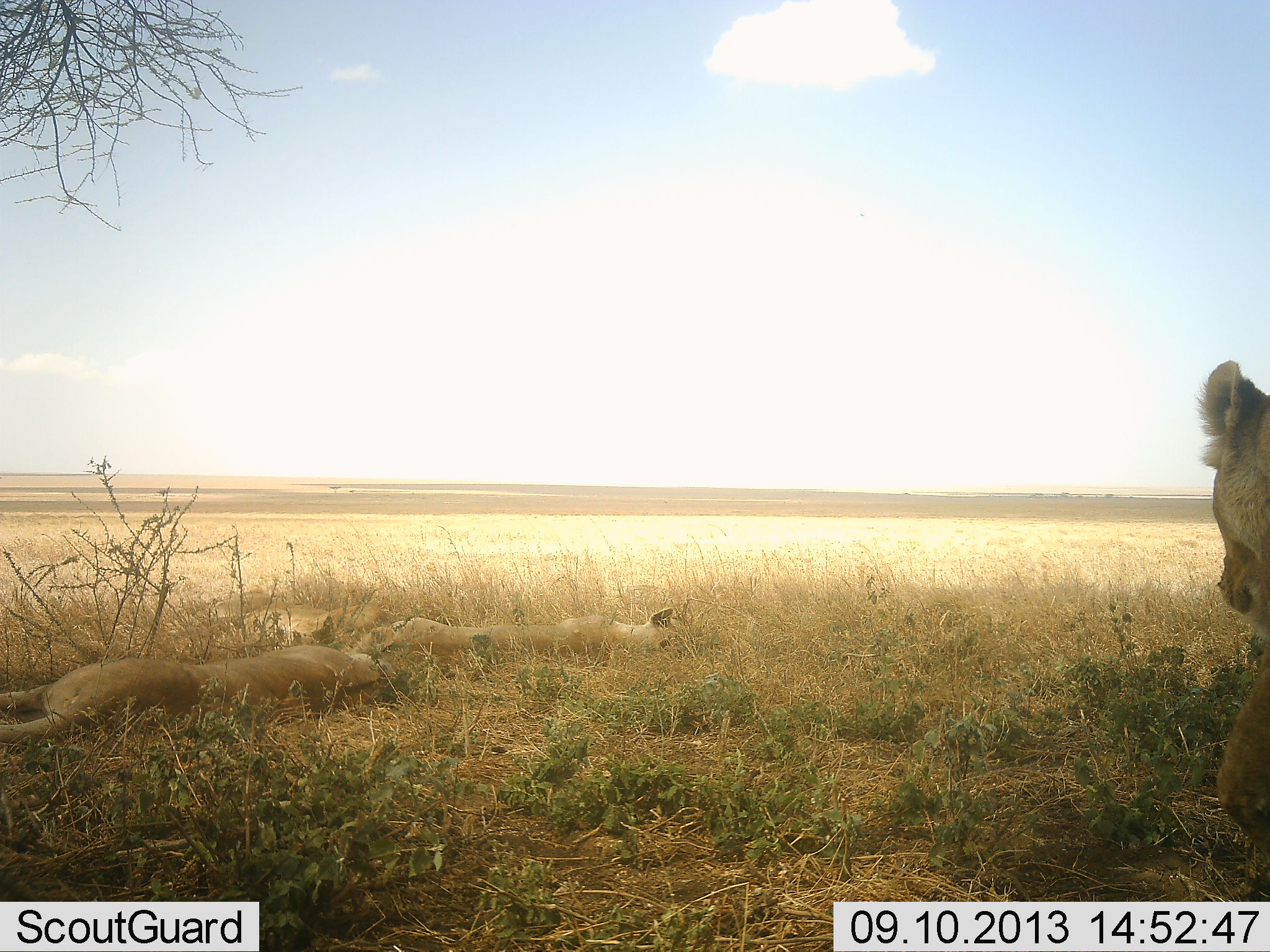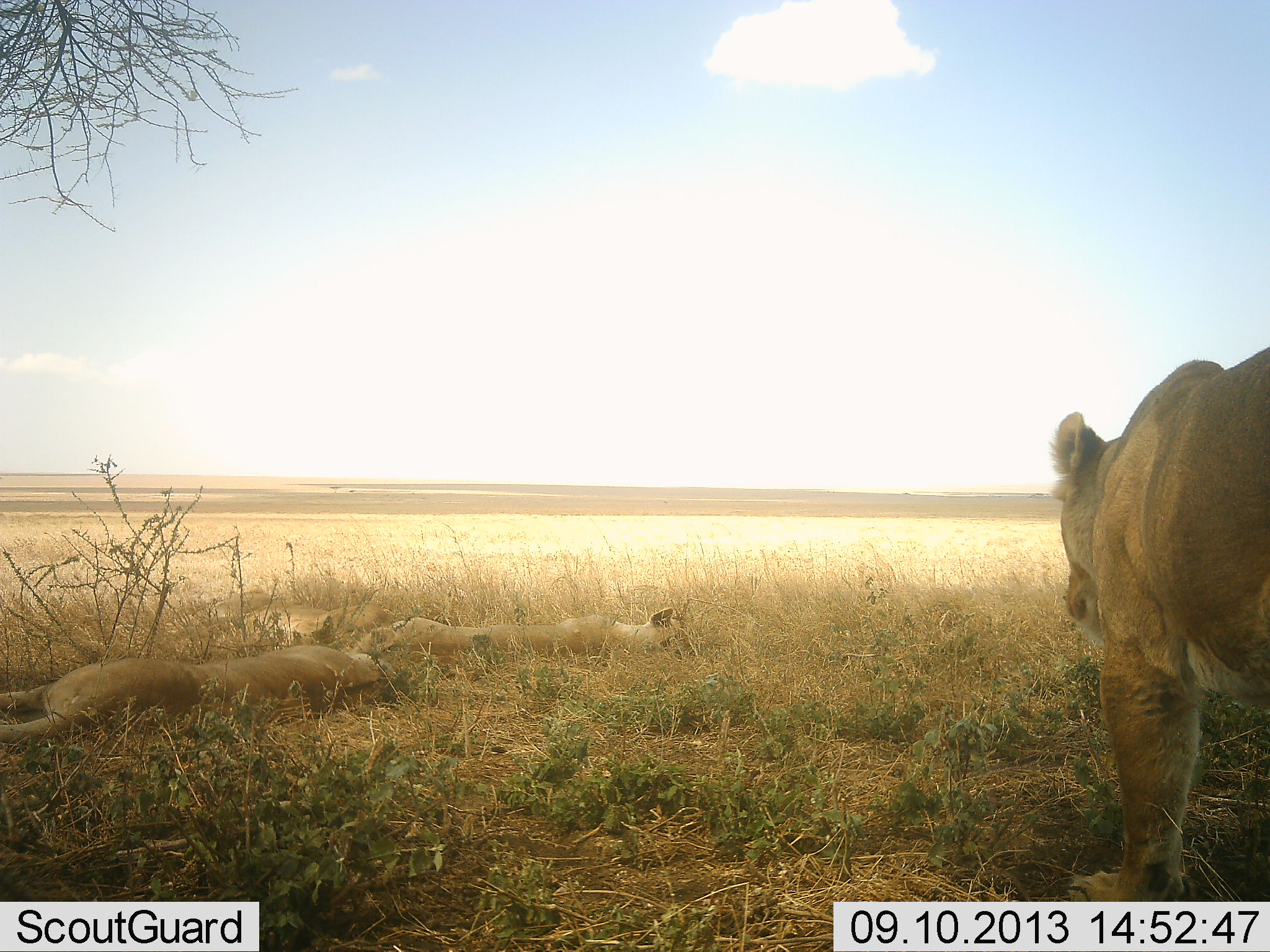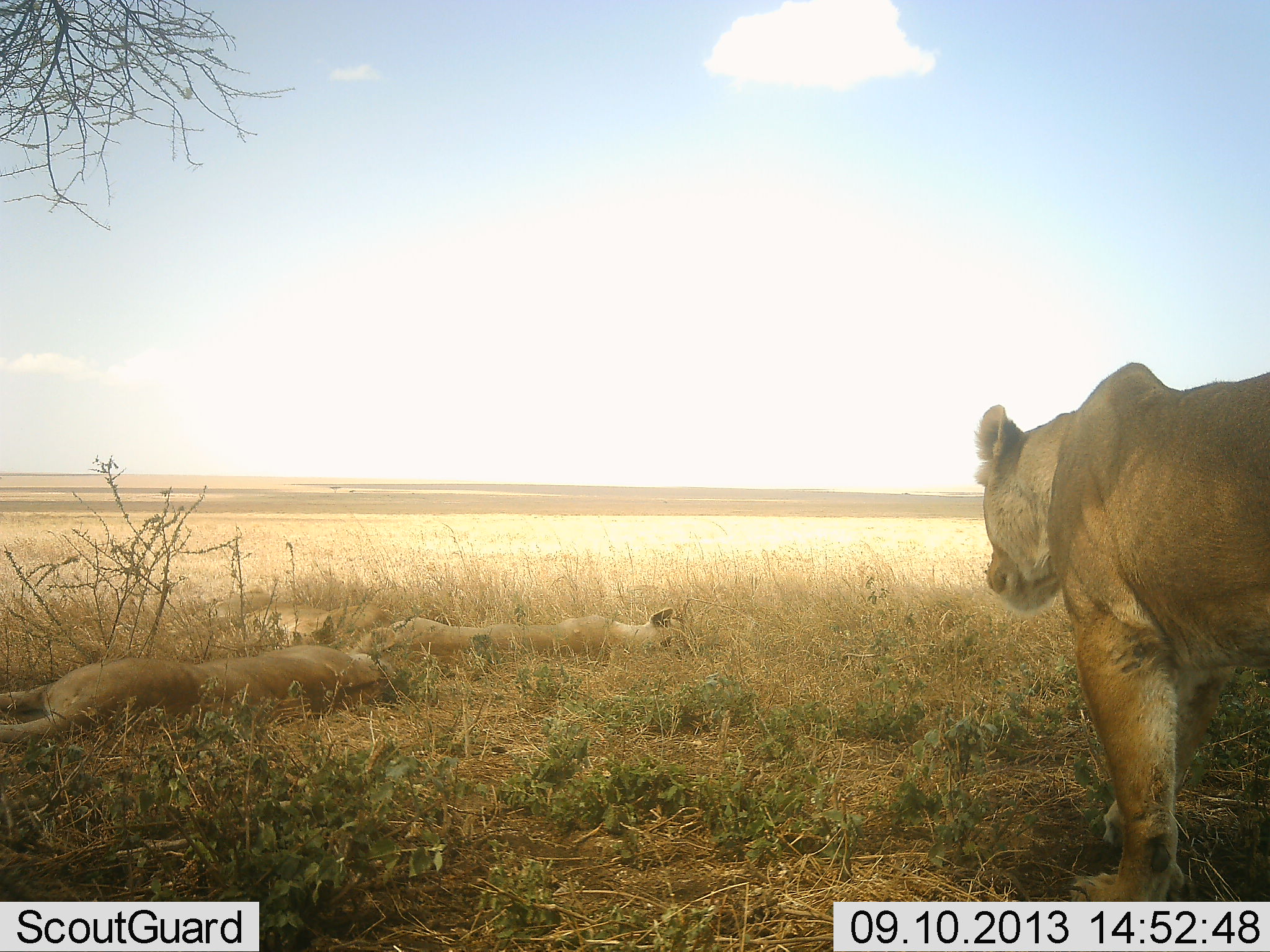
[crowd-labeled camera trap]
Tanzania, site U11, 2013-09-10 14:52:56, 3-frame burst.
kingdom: Animalia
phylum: Chordata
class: Mammalia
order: Carnivora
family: Felidae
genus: Panthera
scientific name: Panthera leo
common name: lion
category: lionfemale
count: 3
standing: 24%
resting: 81%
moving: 76%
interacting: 5%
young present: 10%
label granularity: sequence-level